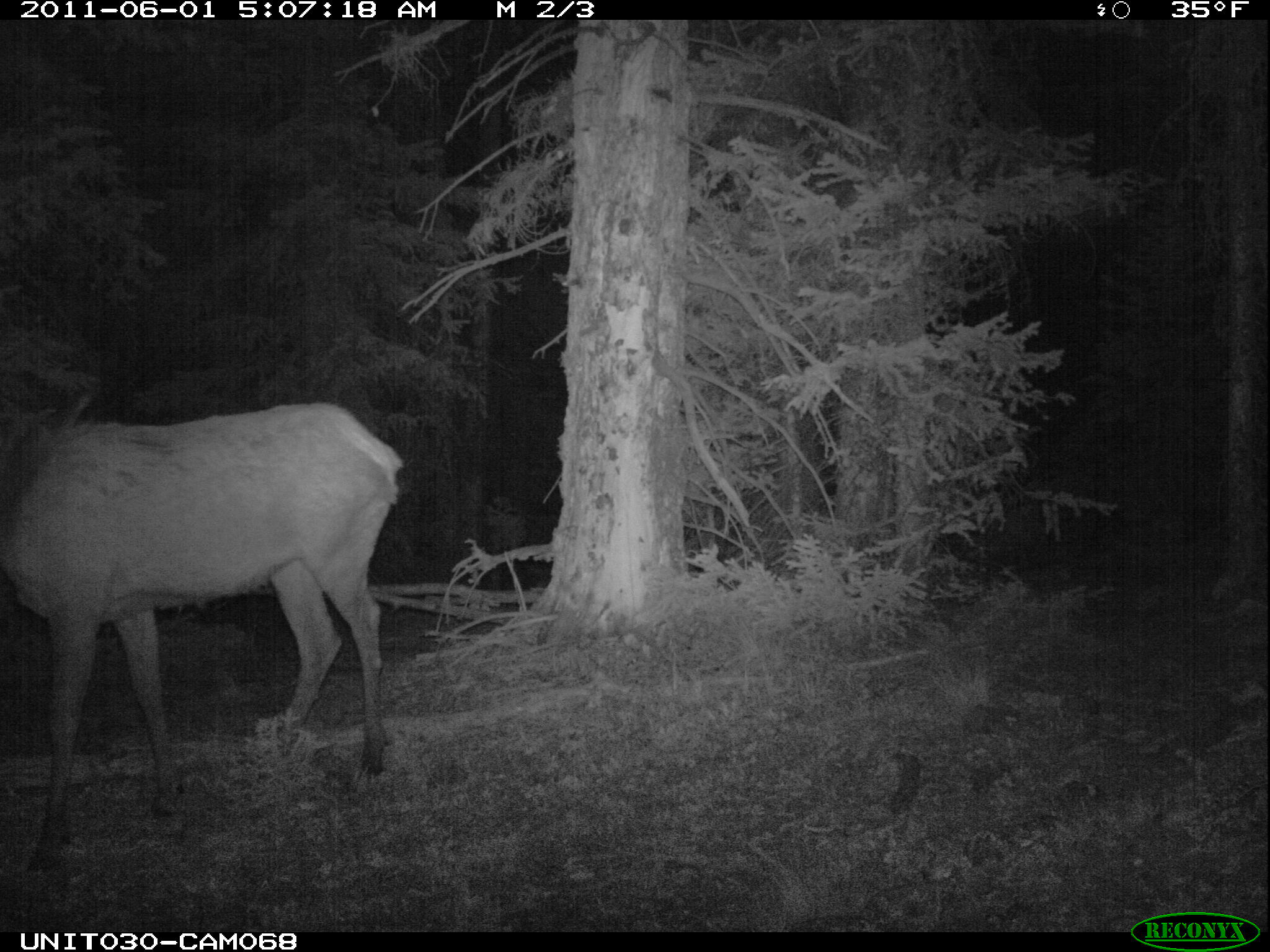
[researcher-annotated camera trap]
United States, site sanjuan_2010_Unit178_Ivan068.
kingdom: Animalia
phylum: Chordata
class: Mammalia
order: Artiodactyla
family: Cervidae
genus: Cervus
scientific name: Cervus elaphus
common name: red deer